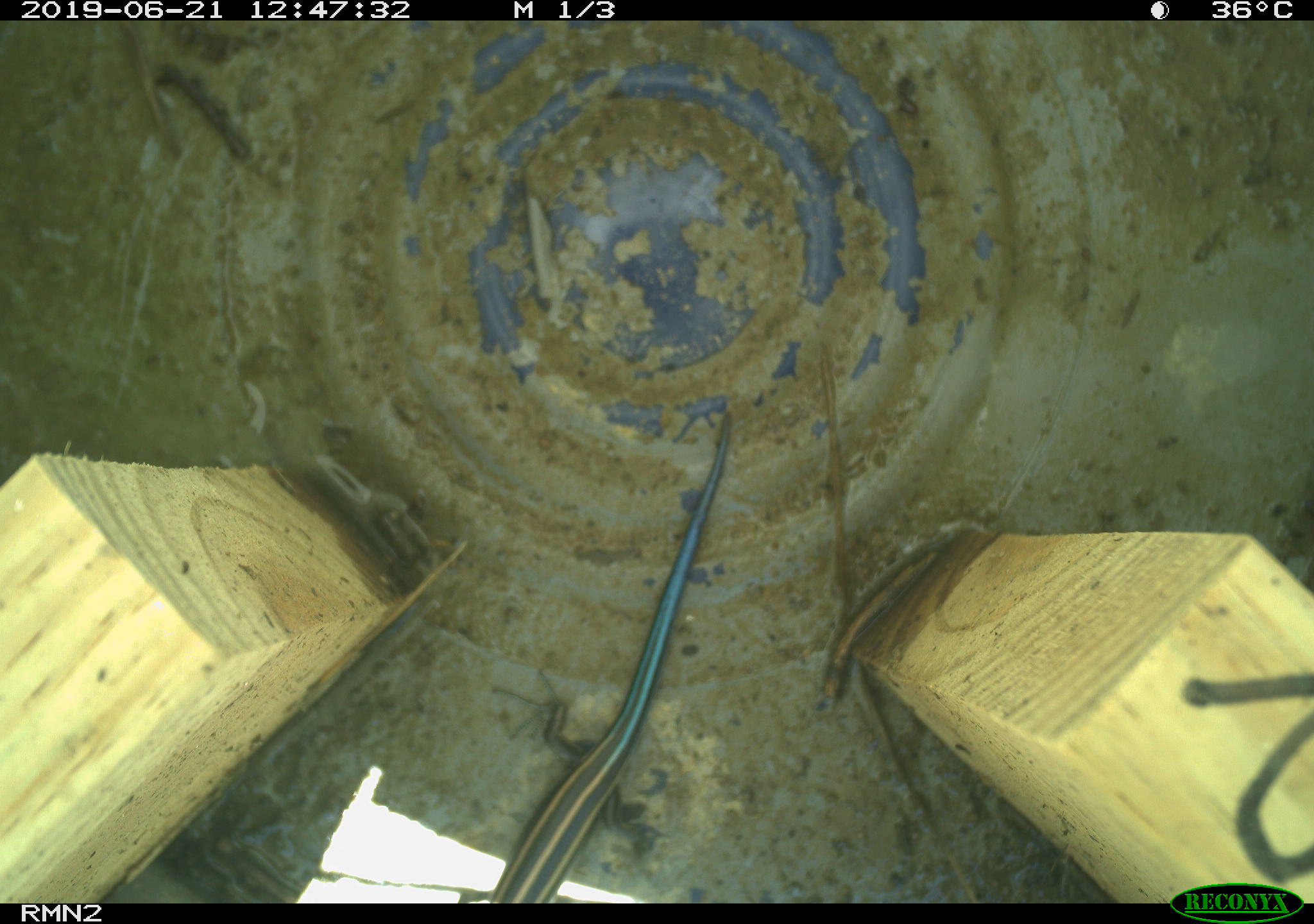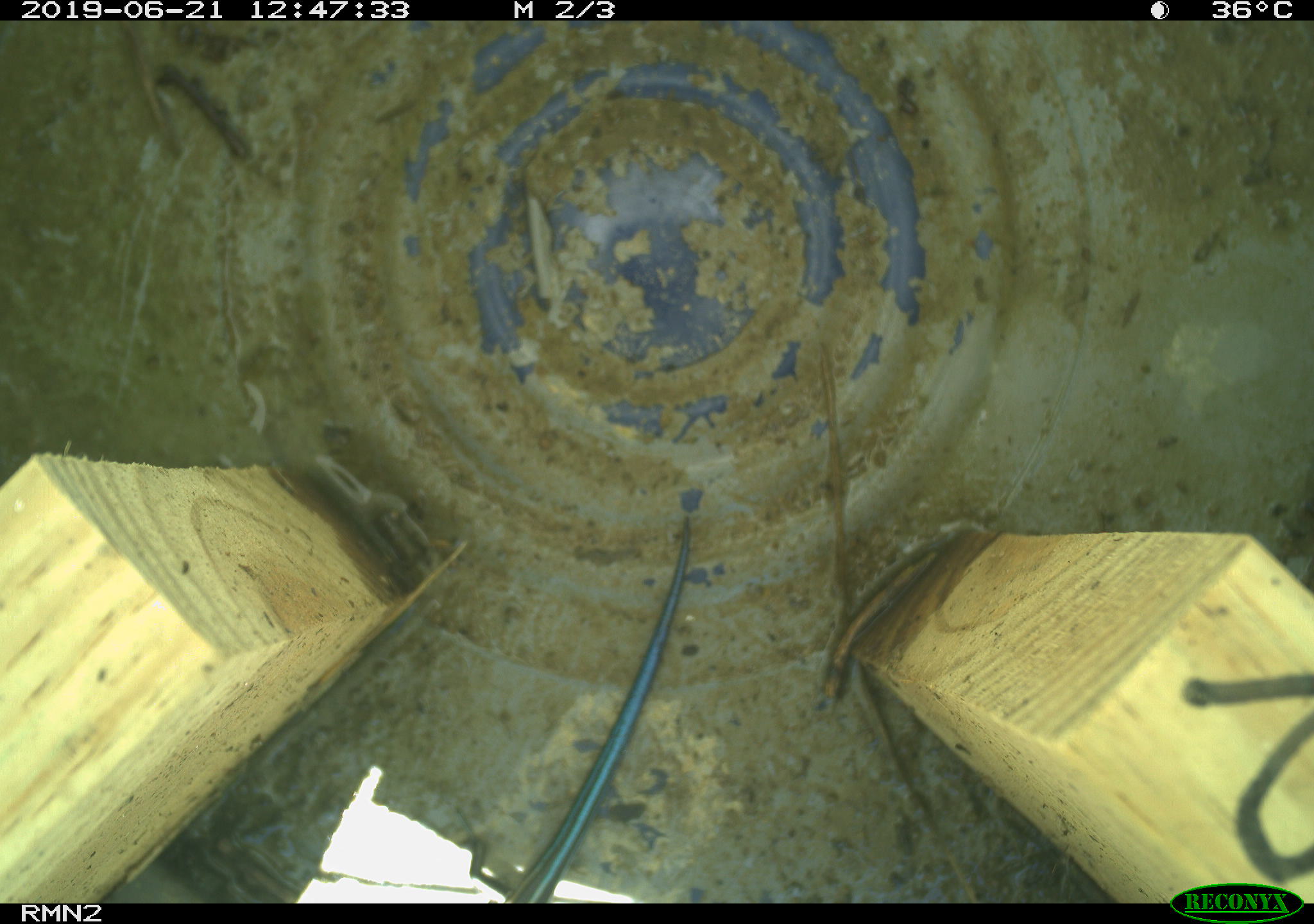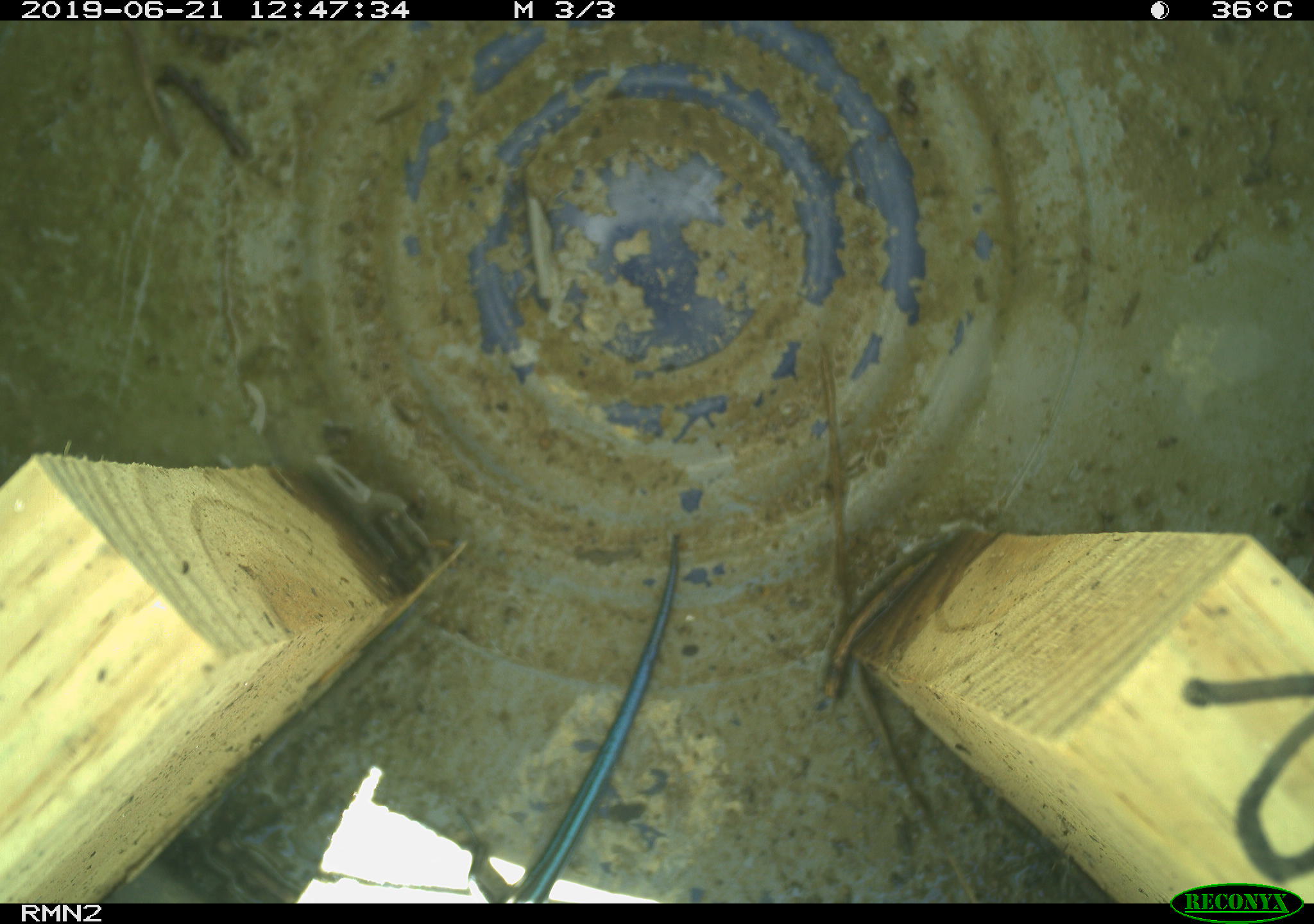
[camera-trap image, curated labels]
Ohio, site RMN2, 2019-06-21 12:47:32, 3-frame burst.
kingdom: Animalia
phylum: Chordata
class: Reptilia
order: Squamata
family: Scincidae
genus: Plestiodon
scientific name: Plestiodon fasciatus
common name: common five-lined skink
Common five-lined skink (Plestiodon fasciatus).